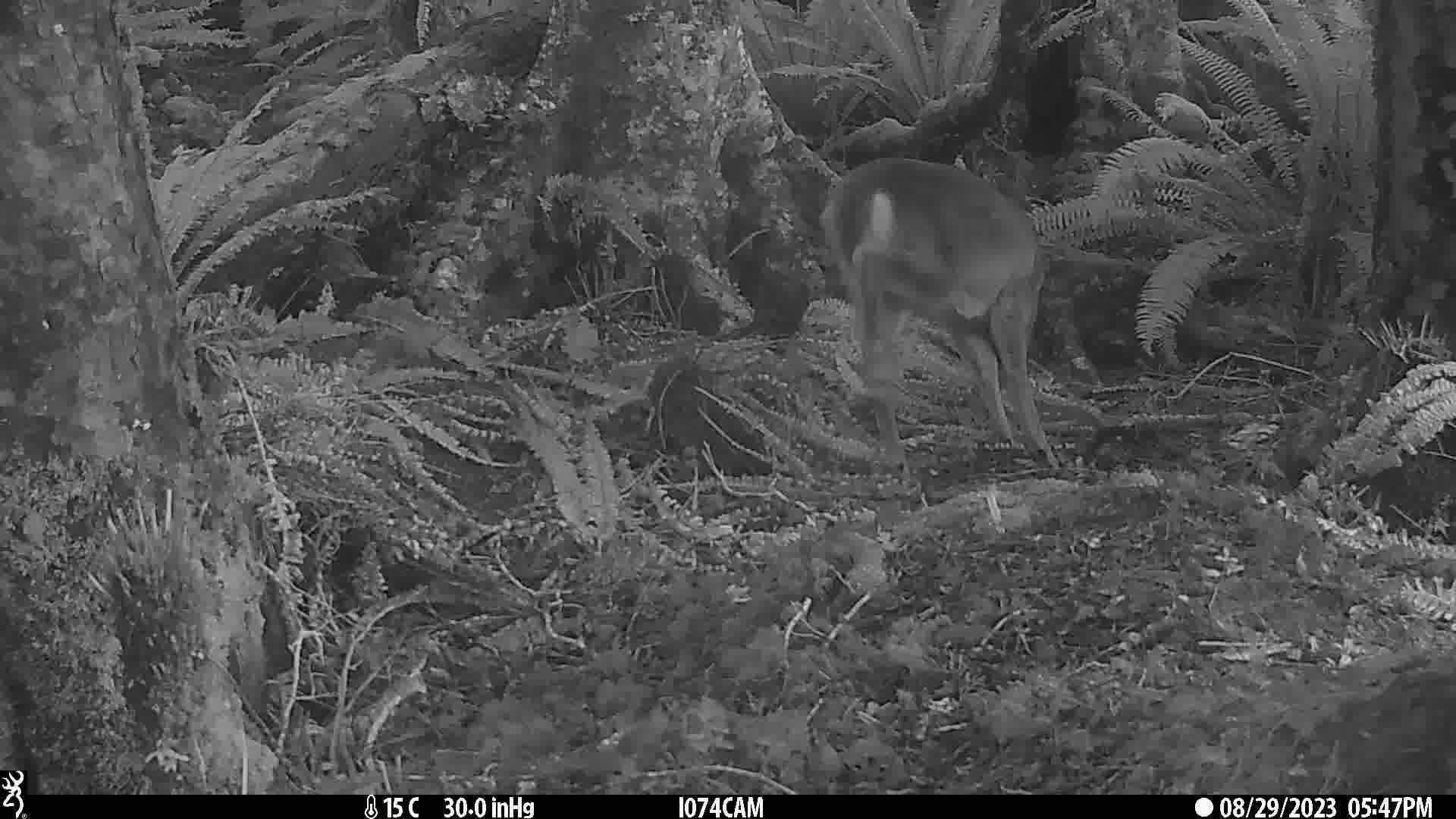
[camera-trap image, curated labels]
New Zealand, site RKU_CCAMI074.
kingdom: Animalia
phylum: Chordata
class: Mammalia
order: Artiodactyla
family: Cervidae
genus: Odocoileus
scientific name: Odocoileus virginianus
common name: white-tailed deer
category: white tailed deer